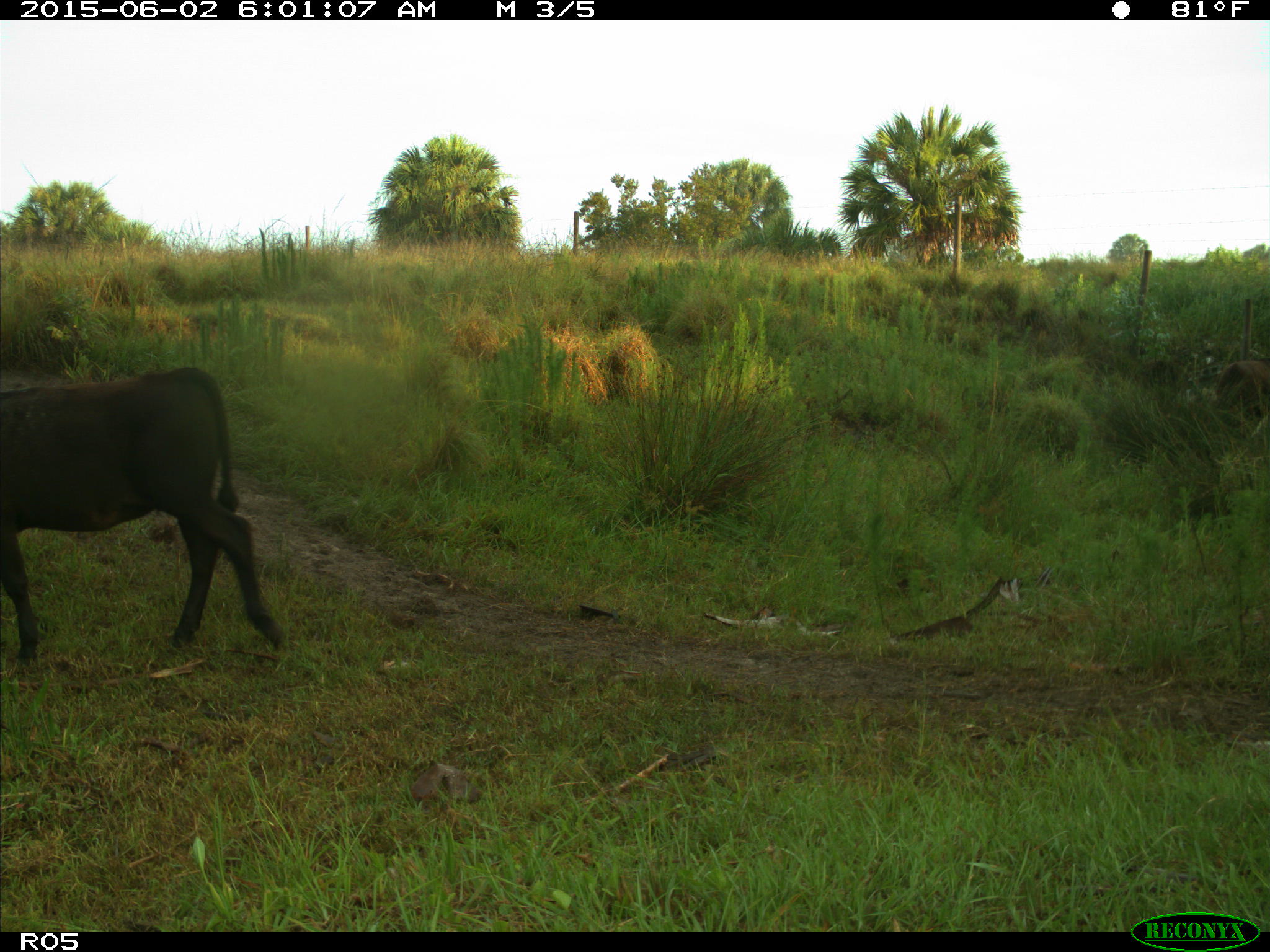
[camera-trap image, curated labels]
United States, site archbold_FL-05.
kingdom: Animalia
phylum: Chordata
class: Mammalia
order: Artiodactyla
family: Bovidae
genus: Bos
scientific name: Bos taurus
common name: domestic cow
Bos taurus (domestic cow).